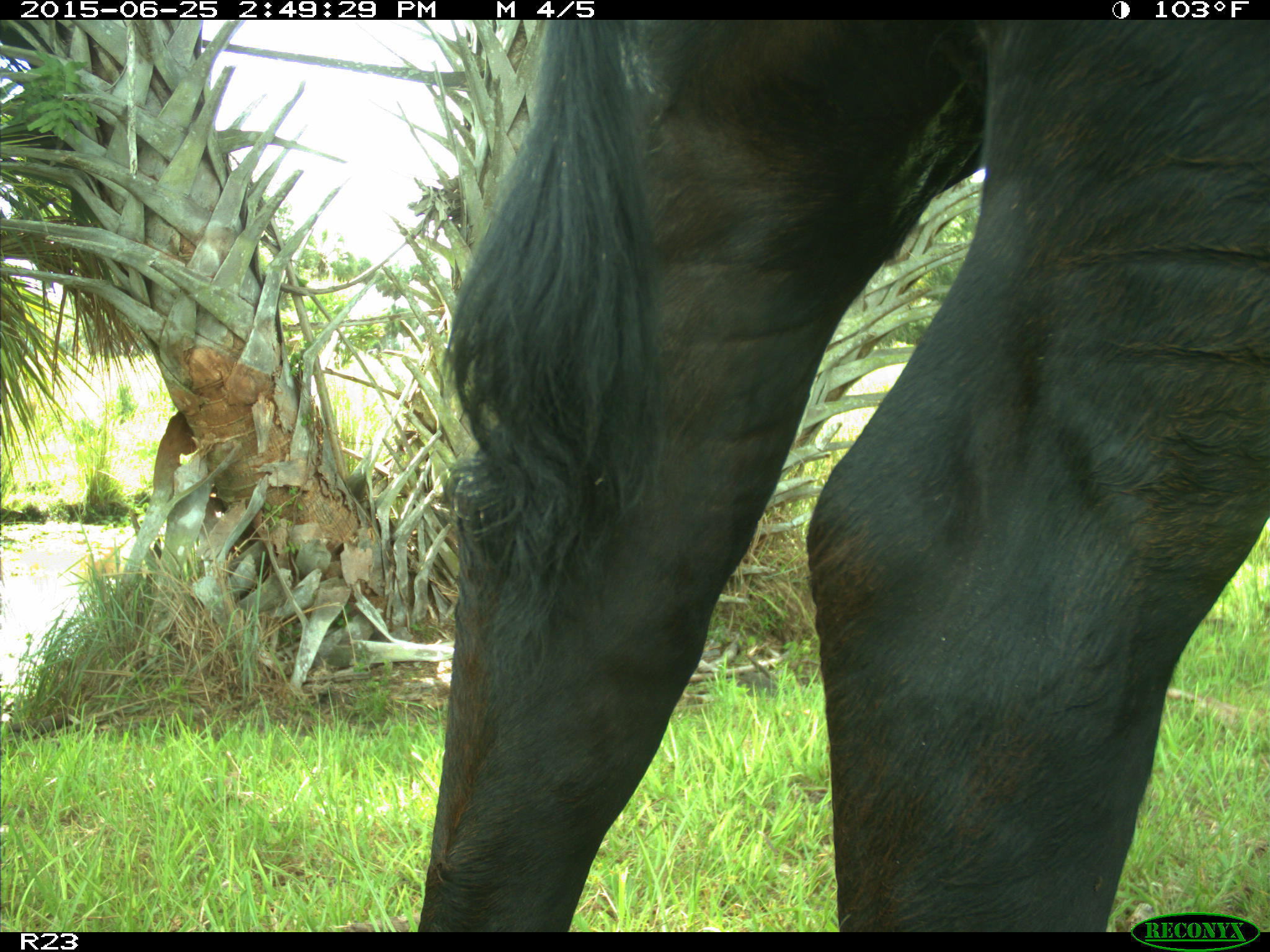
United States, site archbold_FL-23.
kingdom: Animalia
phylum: Chordata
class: Mammalia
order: Artiodactyla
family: Bovidae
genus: Bos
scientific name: Bos taurus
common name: domestic cow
Bos taurus (domestic cow).